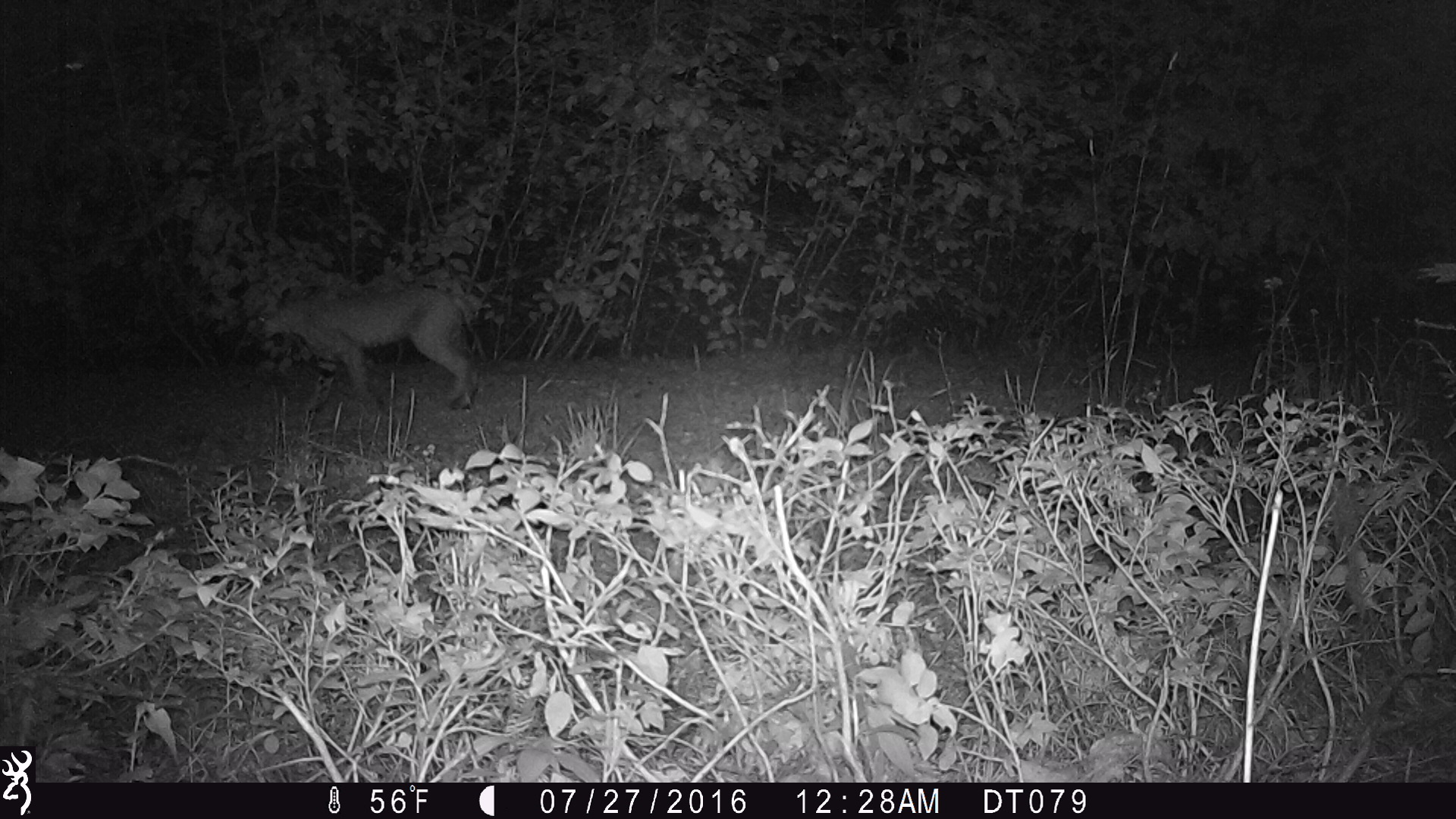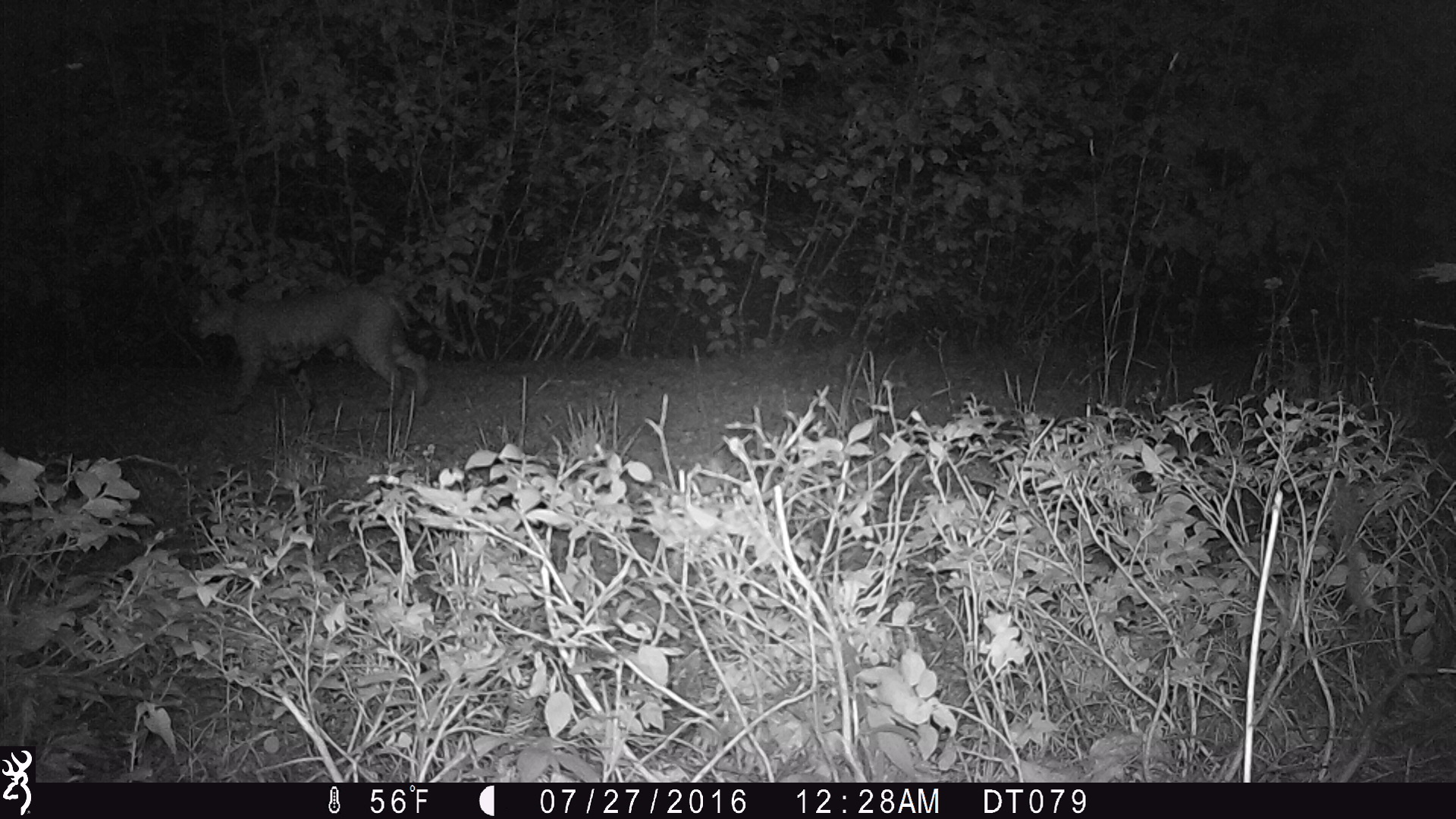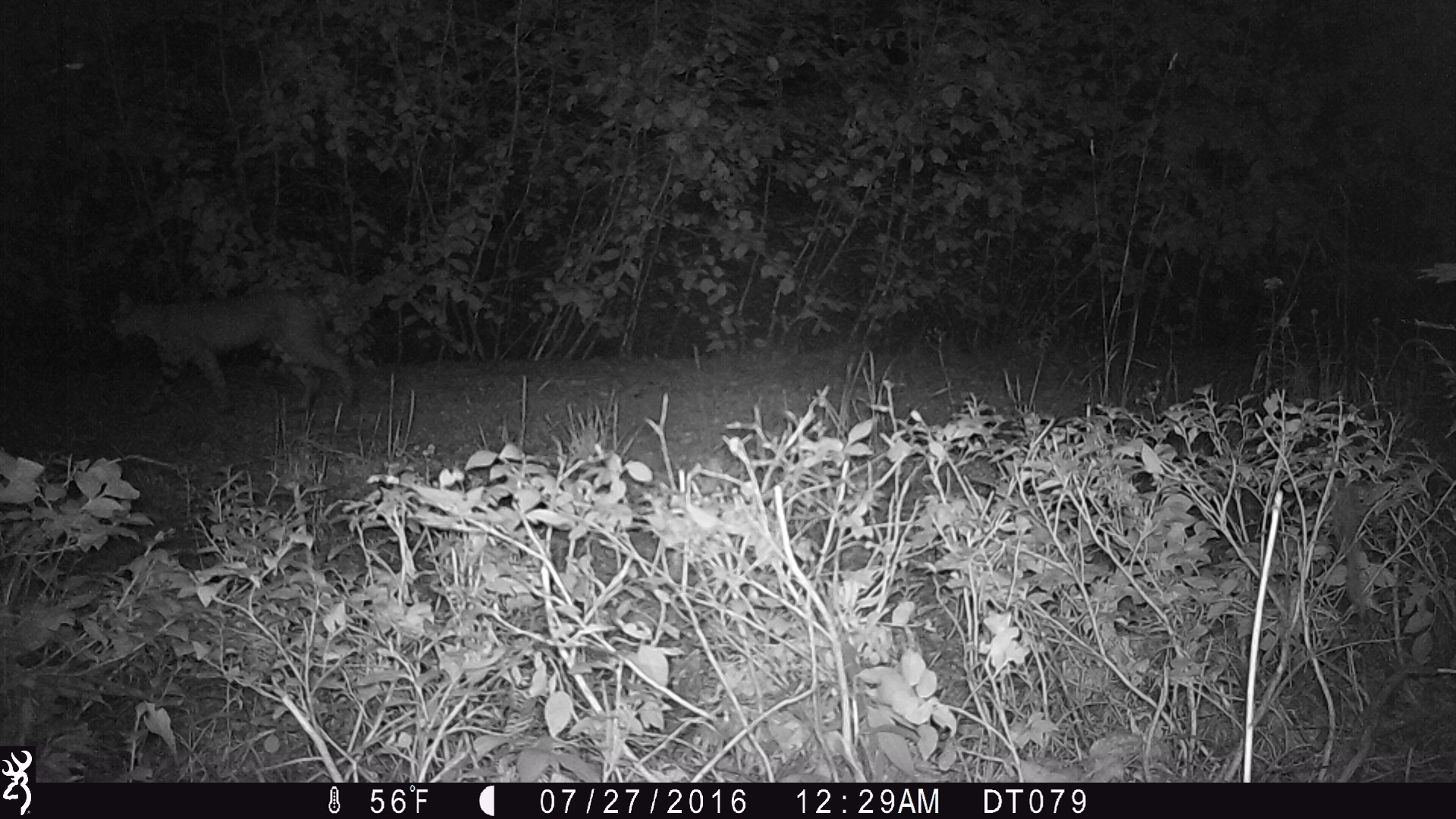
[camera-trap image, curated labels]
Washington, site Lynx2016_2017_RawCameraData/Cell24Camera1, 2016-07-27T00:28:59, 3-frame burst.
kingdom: Animalia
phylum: Chordata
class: Mammalia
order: Carnivora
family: Felidae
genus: Lynx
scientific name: Lynx rufus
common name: bobcat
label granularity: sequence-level